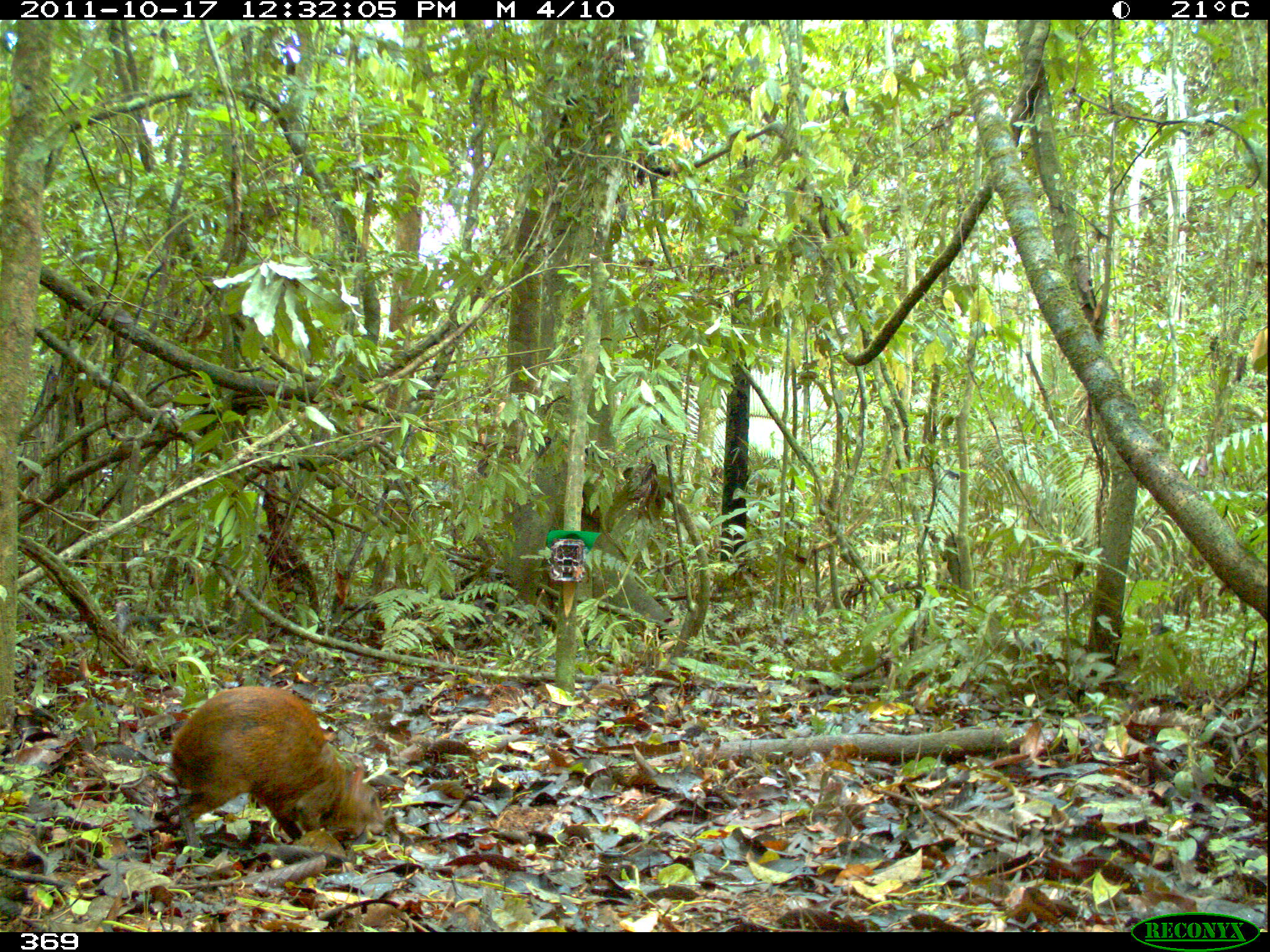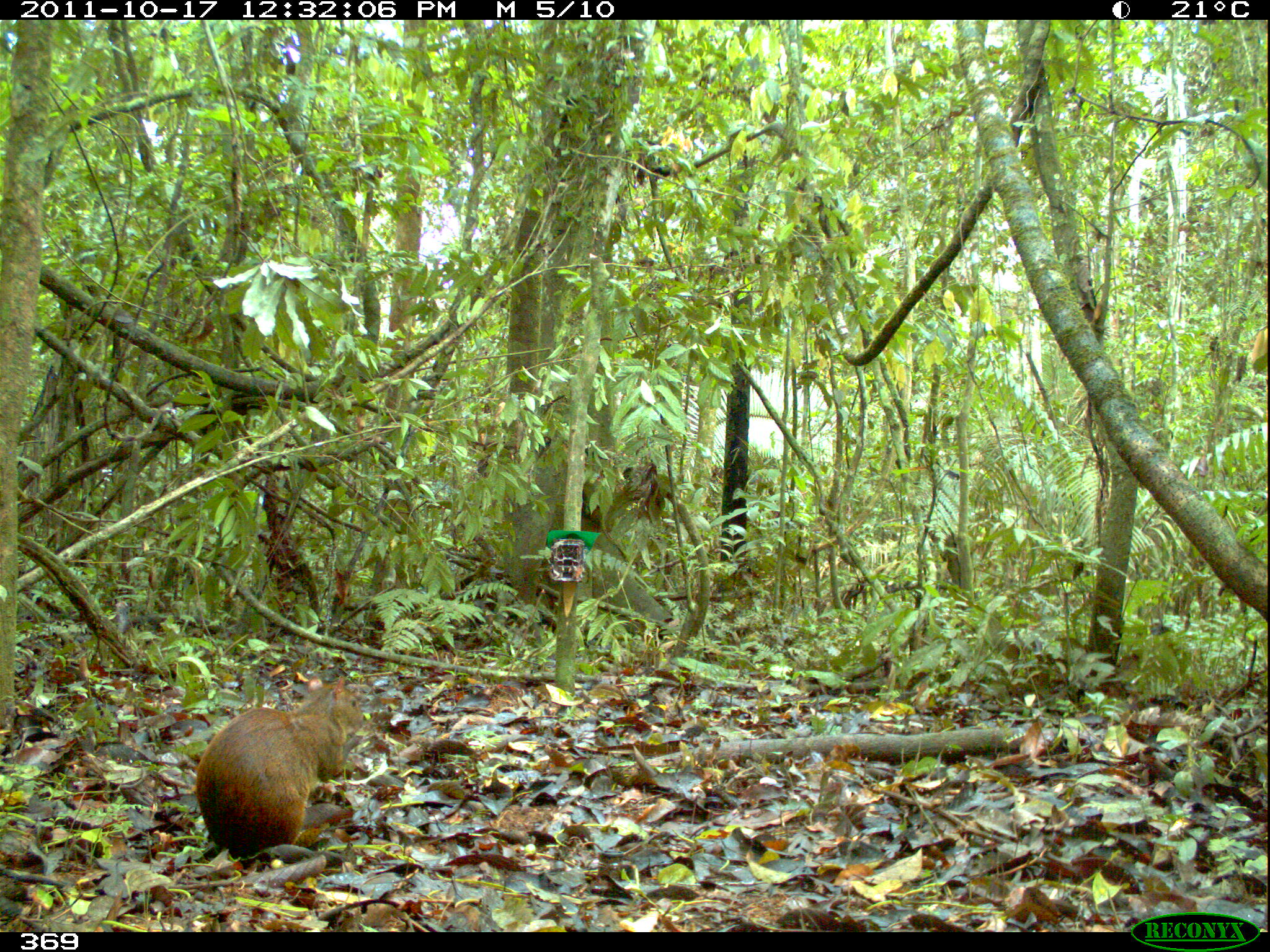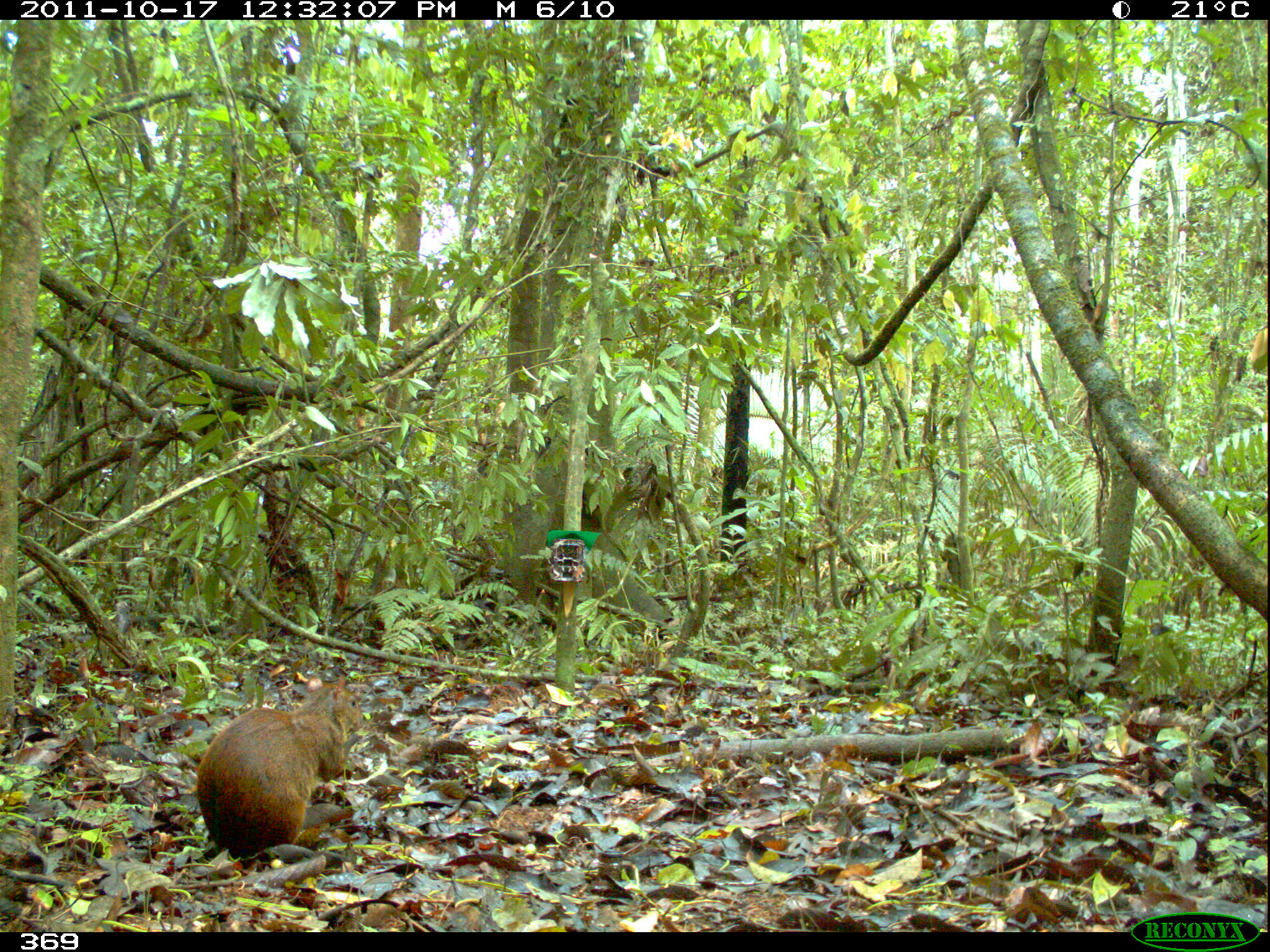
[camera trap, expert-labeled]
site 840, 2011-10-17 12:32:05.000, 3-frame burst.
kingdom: Animalia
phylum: Chordata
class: Mammalia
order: Rodentia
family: Dasyproctidae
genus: Dasyprocta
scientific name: Dasyprocta punctata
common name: central american agouti